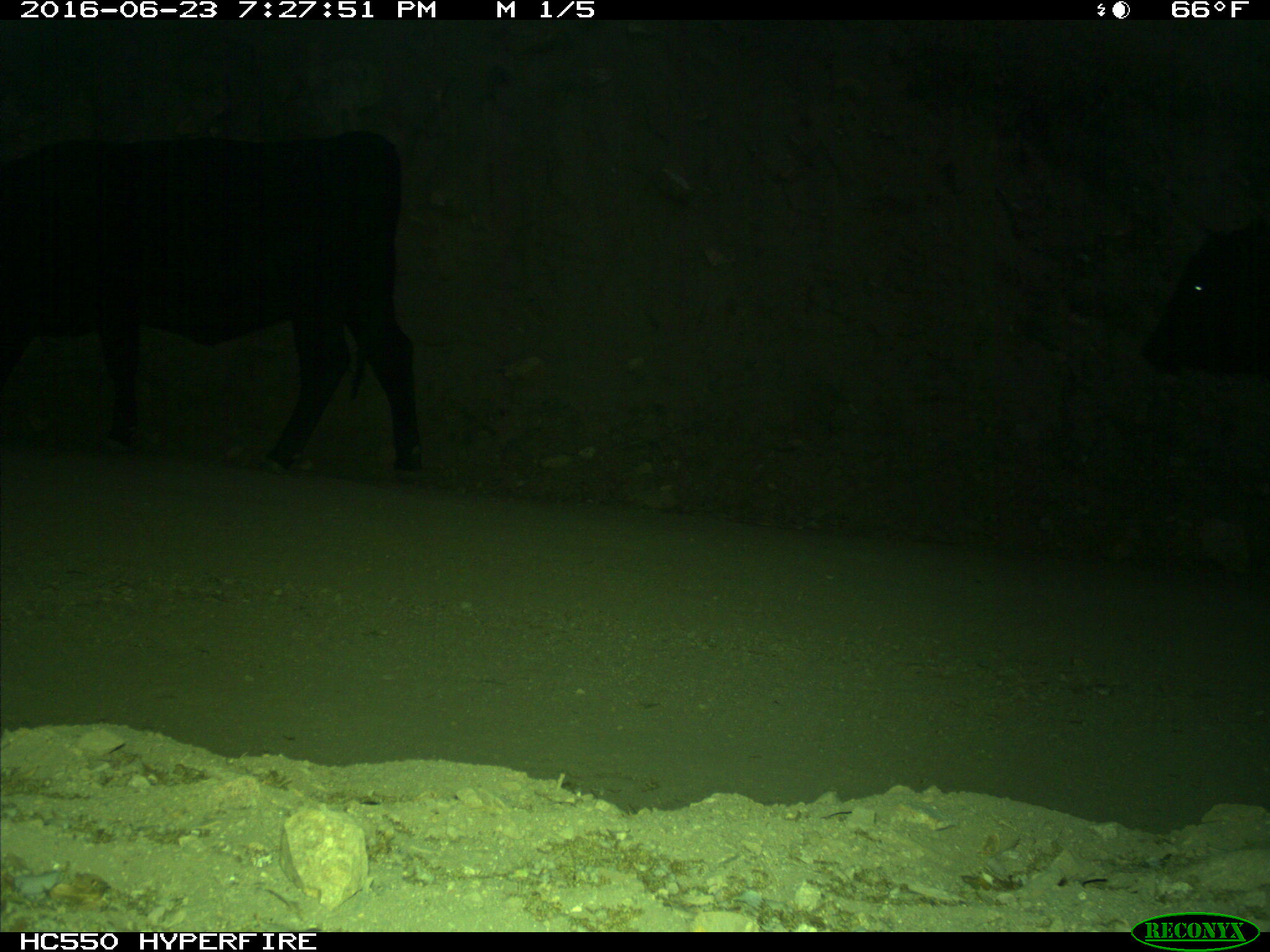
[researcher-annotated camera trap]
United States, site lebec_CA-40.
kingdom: Animalia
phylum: Chordata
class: Mammalia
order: Artiodactyla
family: Bovidae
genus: Bos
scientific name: Bos taurus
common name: domestic cow